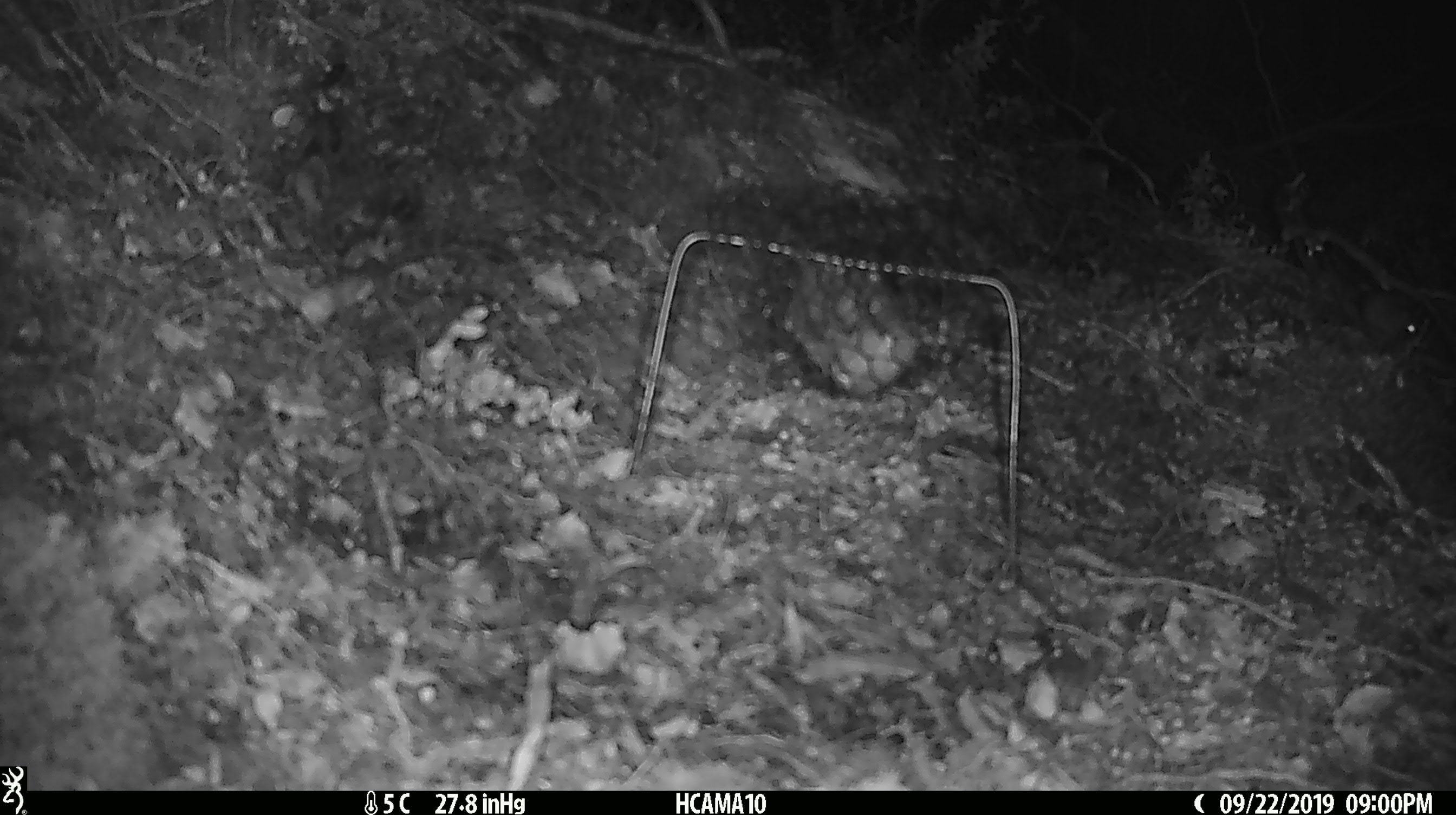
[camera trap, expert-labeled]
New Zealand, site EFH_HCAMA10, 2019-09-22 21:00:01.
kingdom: Animalia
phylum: Chordata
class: Mammalia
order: Rodentia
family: Muridae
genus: Mus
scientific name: Mus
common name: mouse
Mouse (Mus).